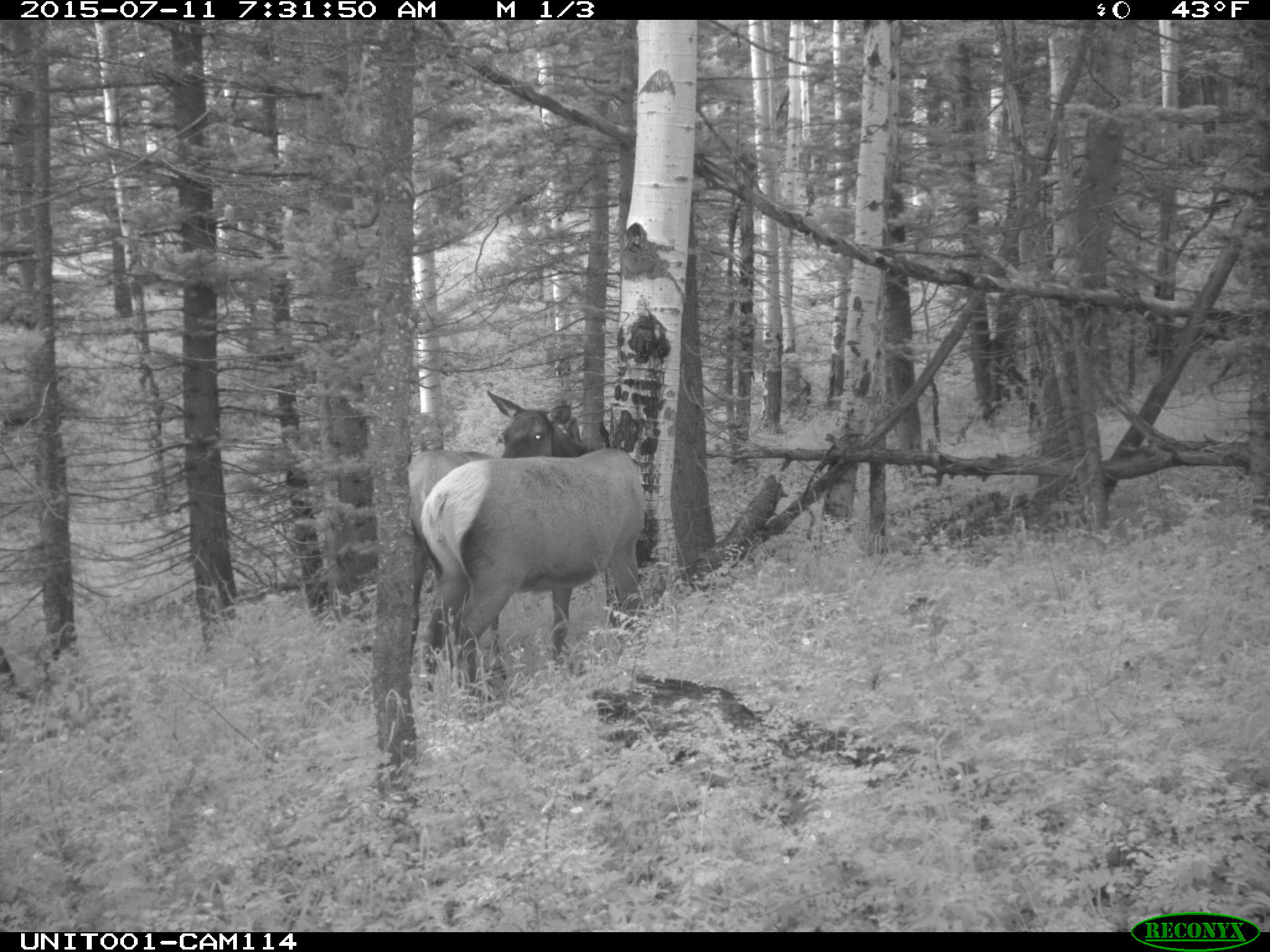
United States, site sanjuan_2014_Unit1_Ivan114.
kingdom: Animalia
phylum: Chordata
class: Mammalia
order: Artiodactyla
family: Cervidae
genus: Cervus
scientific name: Cervus elaphus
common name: red deer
Cervus elaphus (red deer).